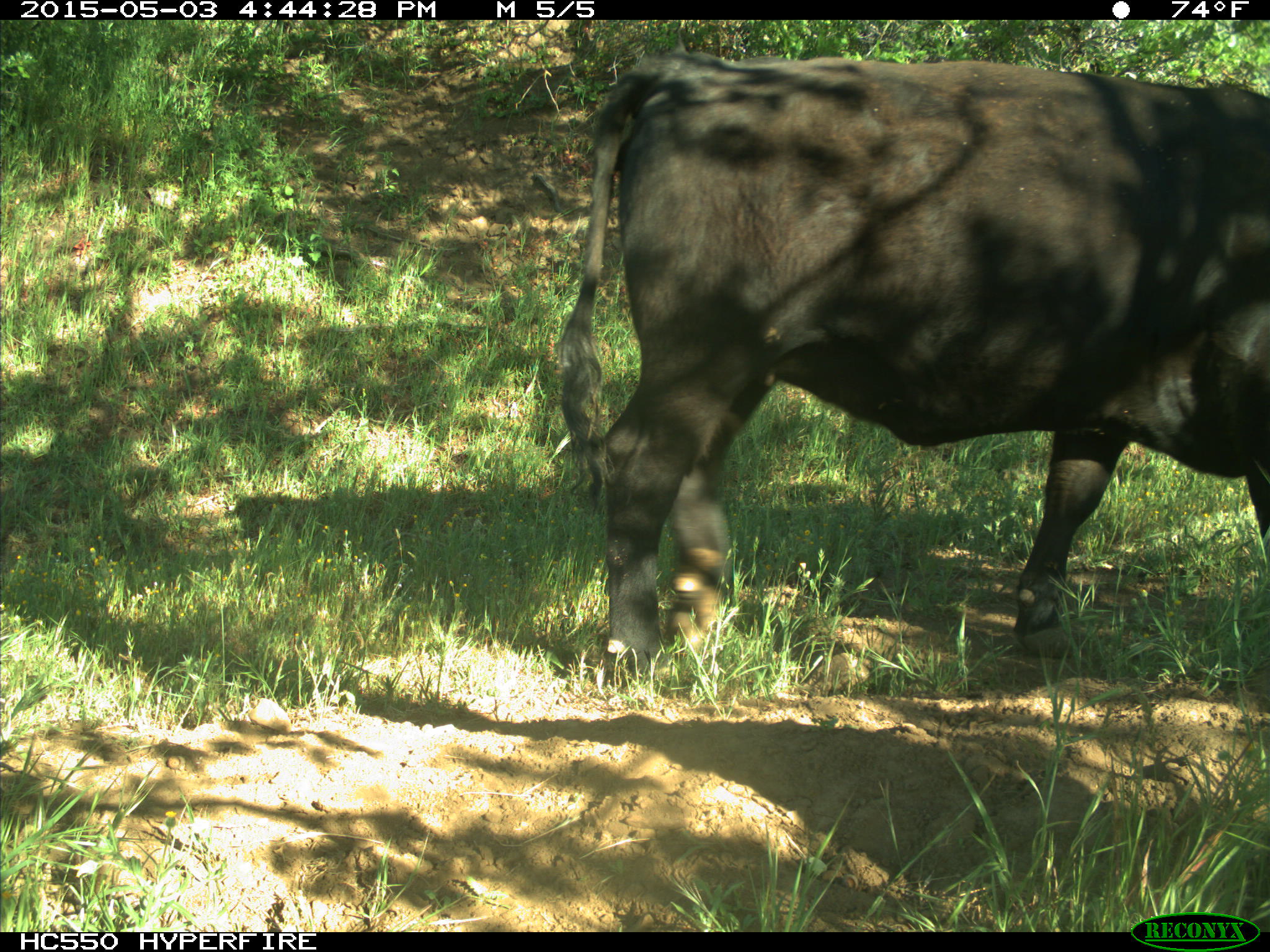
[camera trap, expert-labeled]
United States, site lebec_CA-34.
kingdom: Animalia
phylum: Chordata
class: Mammalia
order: Artiodactyla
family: Bovidae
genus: Bos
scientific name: Bos taurus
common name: domestic cow